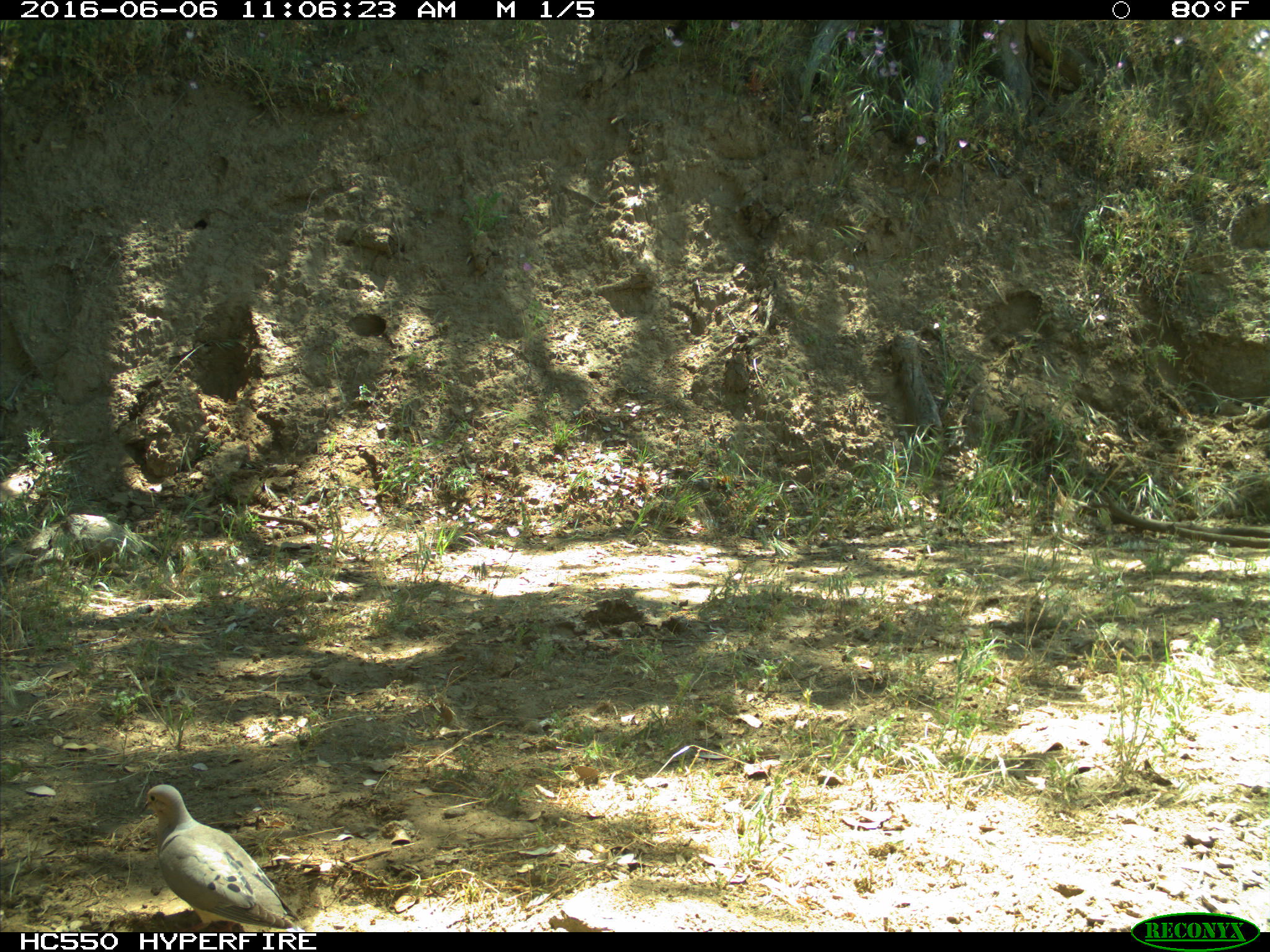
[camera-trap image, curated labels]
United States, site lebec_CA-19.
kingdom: Animalia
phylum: Chordata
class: Aves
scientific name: Aves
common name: birds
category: unidentified bird